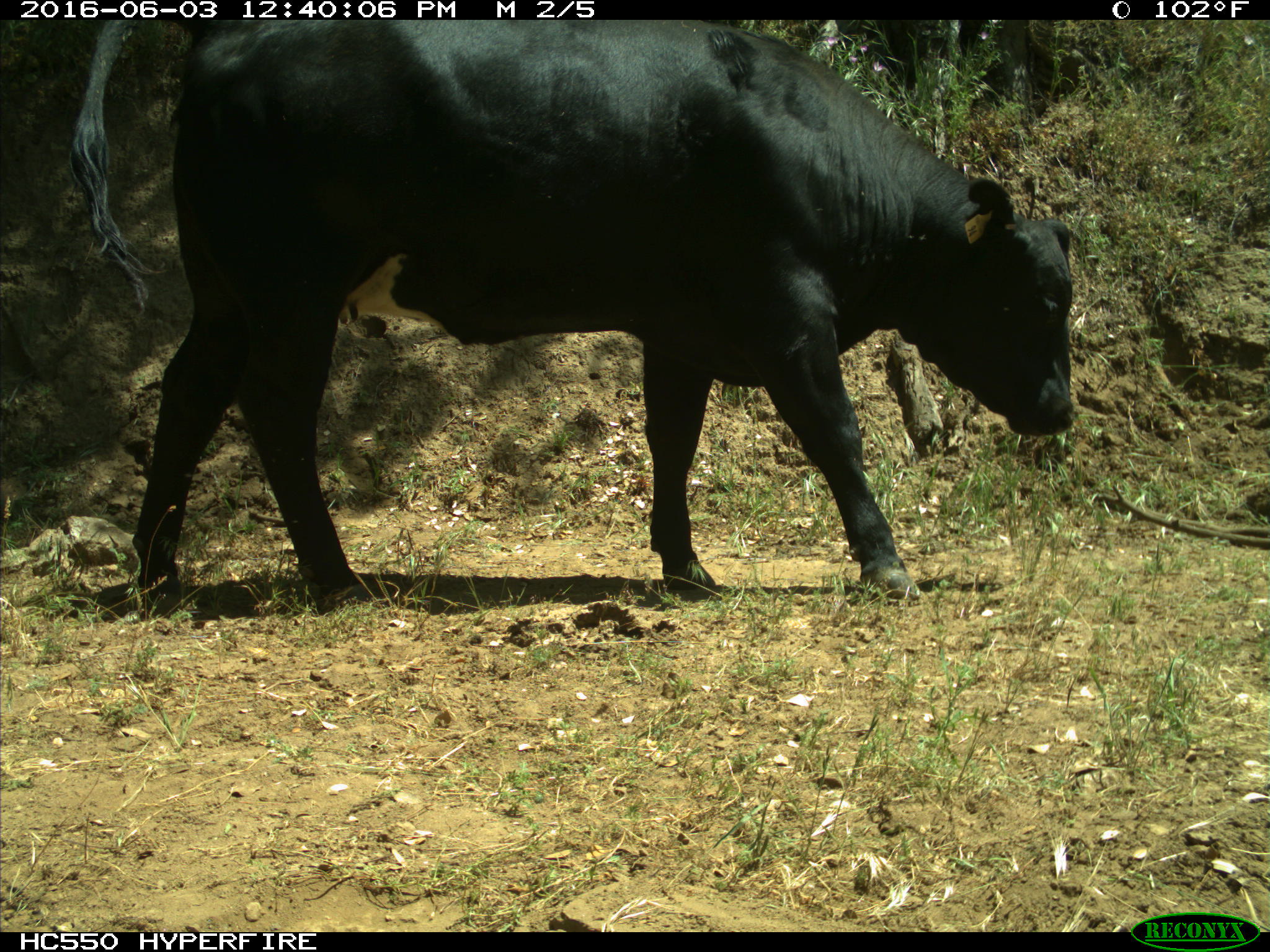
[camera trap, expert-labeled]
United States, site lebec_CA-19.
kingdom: Animalia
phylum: Chordata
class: Mammalia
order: Artiodactyla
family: Bovidae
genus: Bos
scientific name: Bos taurus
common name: domestic cow